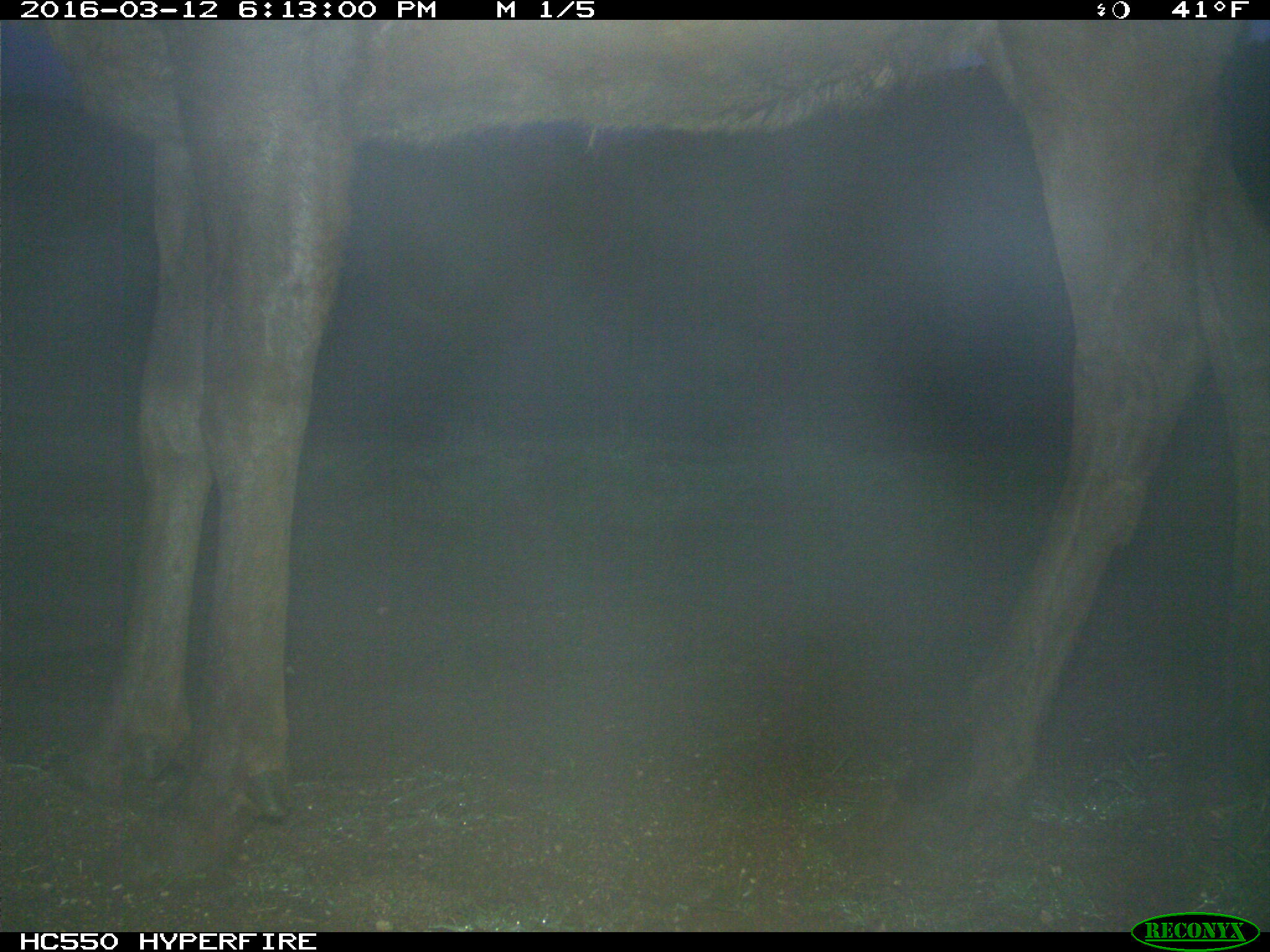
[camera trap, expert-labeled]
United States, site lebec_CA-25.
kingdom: Animalia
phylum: Chordata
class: Mammalia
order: Artiodactyla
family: Cervidae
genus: Cervus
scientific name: Cervus canadensis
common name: elk